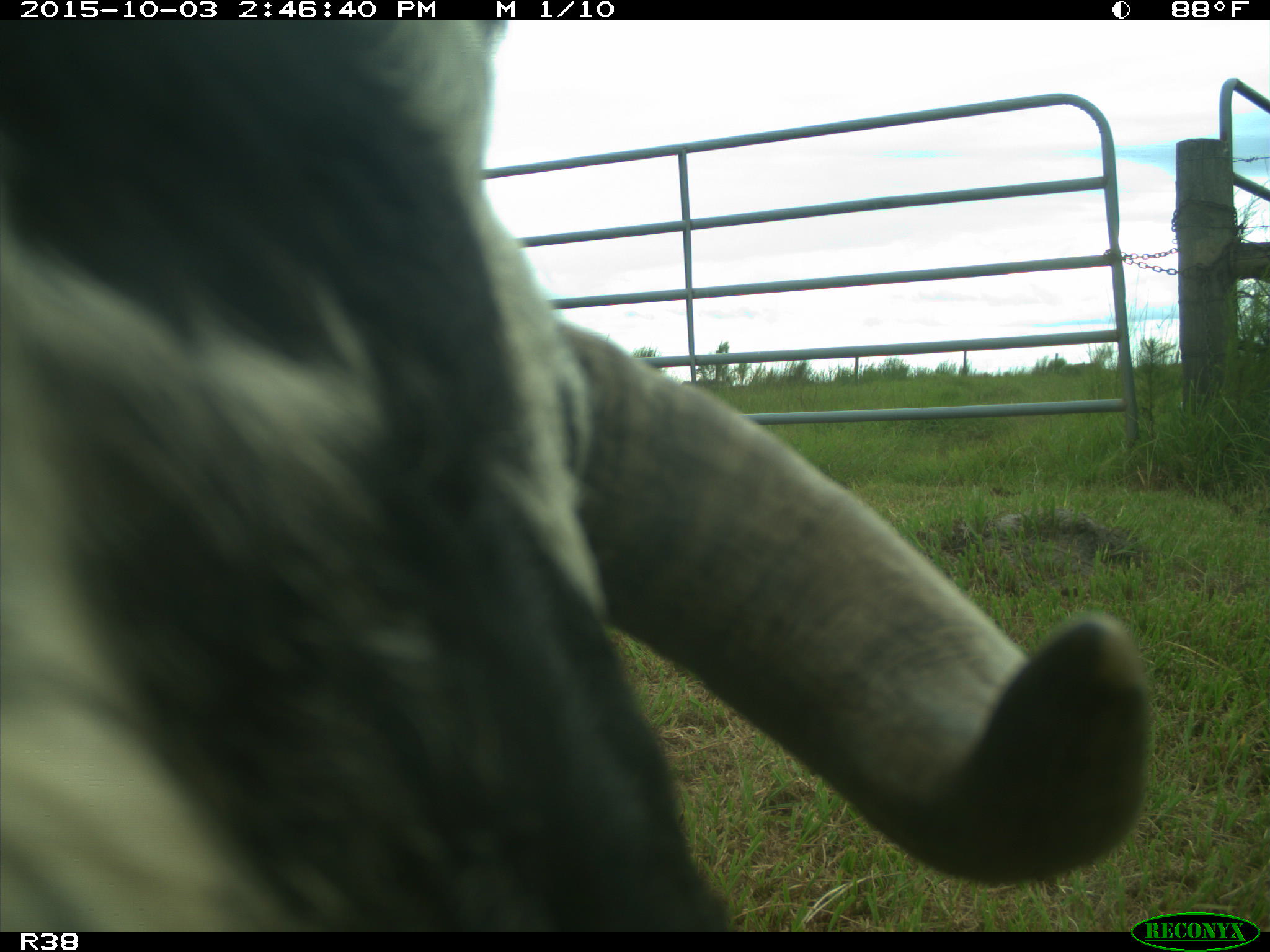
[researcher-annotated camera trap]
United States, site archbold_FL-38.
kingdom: Animalia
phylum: Chordata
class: Mammalia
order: Artiodactyla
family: Bovidae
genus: Bos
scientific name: Bos taurus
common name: domestic cow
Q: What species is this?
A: Bos taurus (domestic cow).